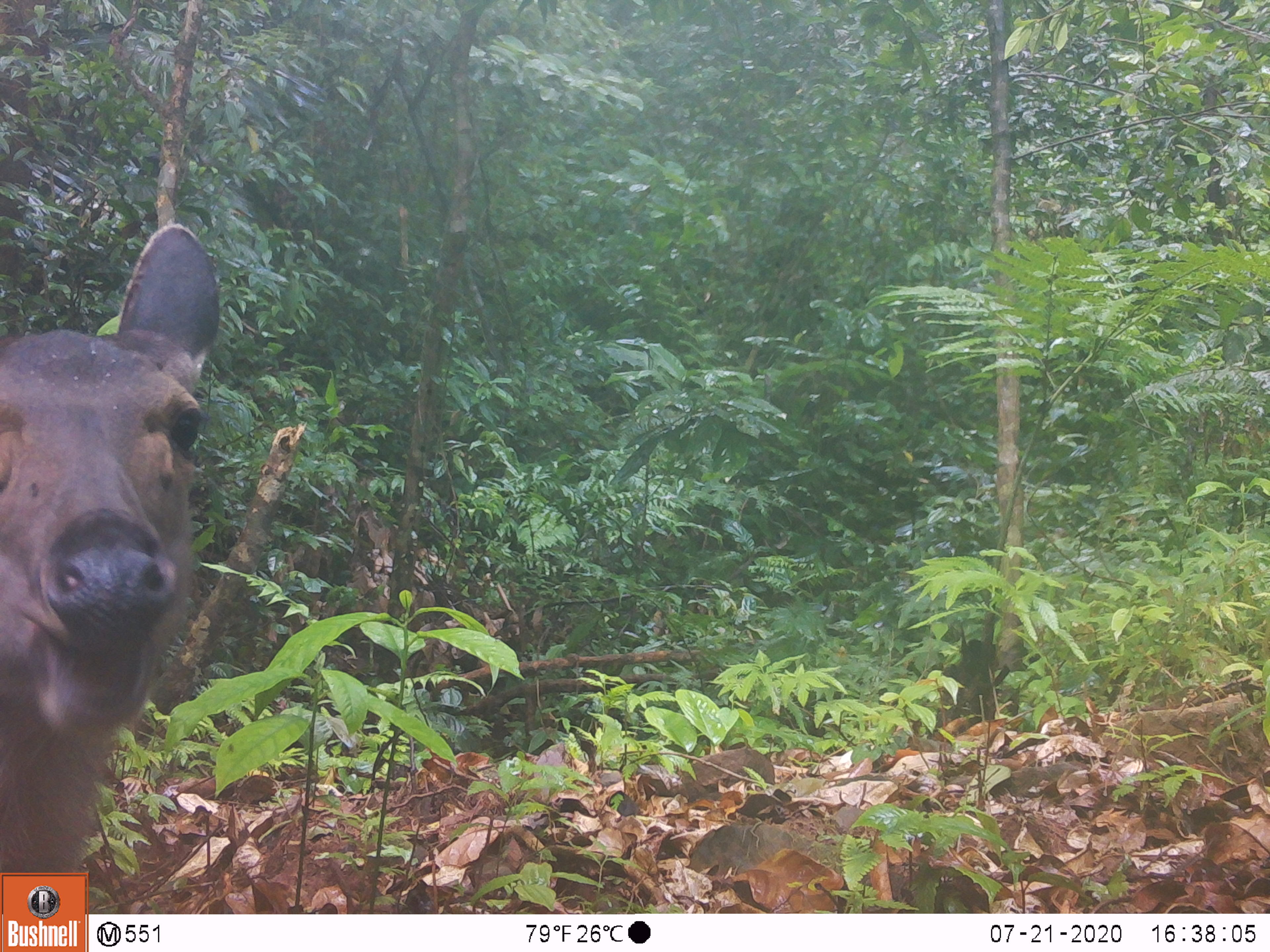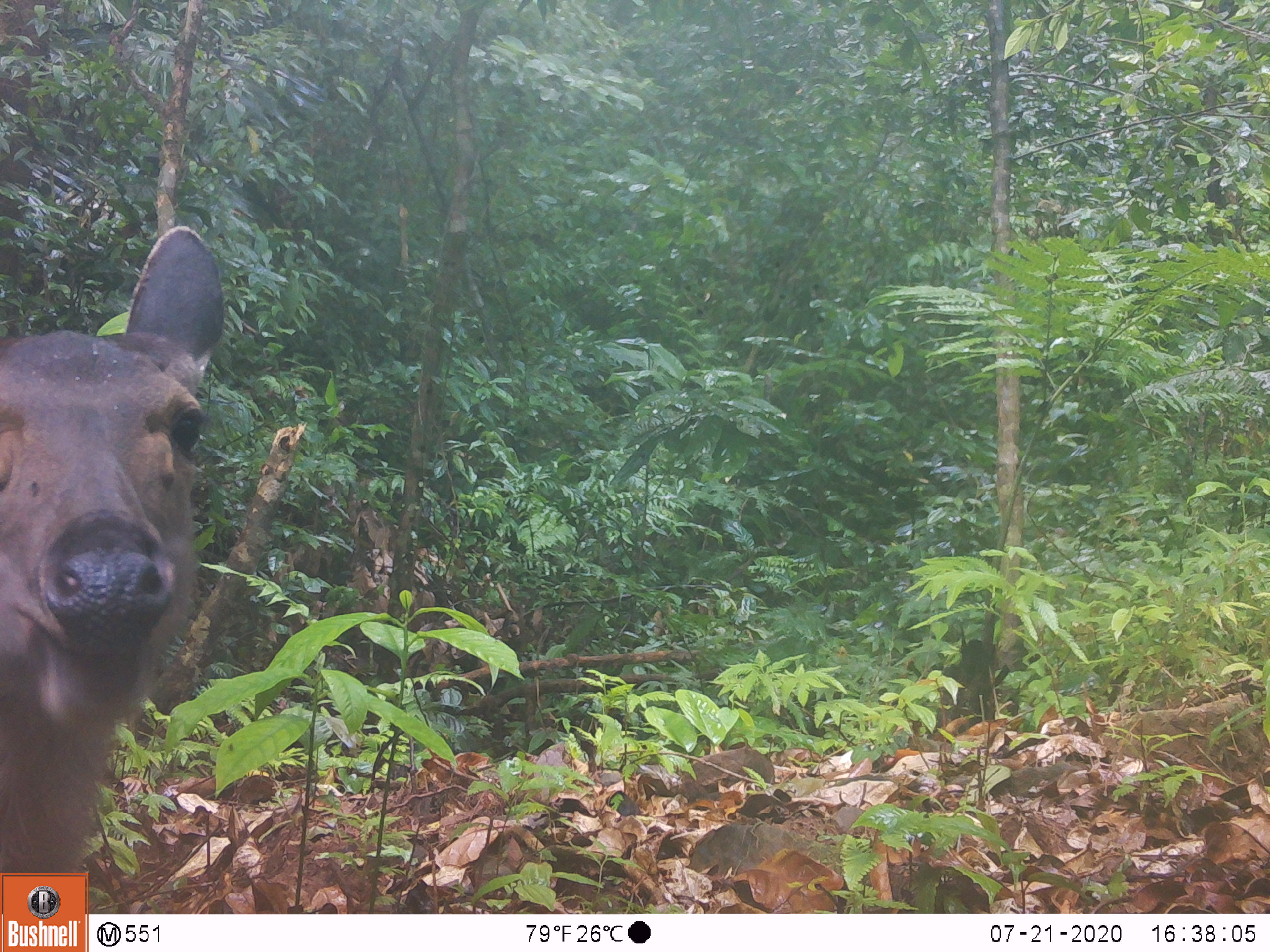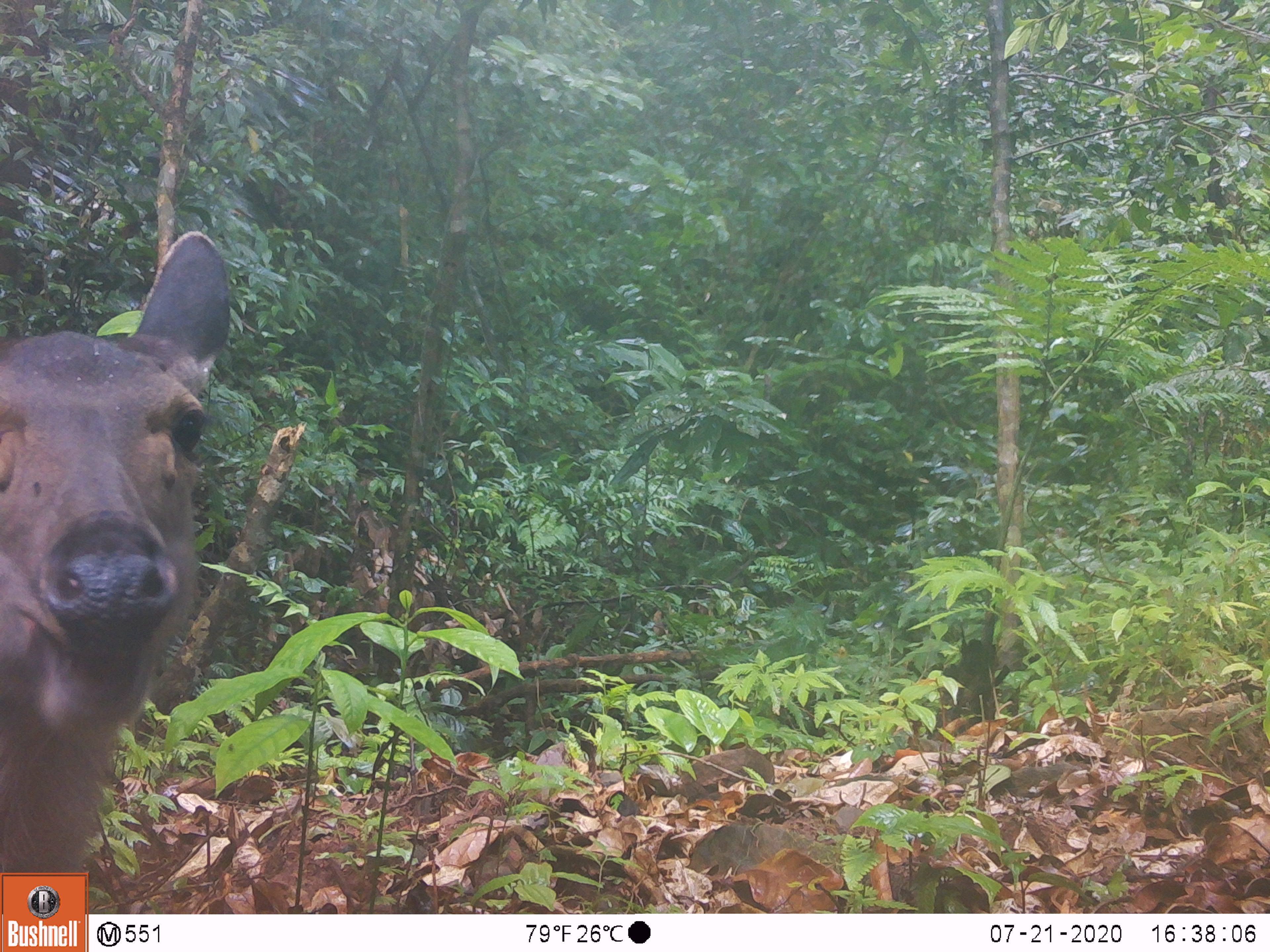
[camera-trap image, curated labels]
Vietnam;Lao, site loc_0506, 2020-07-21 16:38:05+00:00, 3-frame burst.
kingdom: Animalia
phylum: Chordata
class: Mammalia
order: Artiodactyla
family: Cervidae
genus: Rusa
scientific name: Rusa unicolor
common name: sambar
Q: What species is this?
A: Sambar (Rusa unicolor).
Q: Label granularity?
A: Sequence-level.